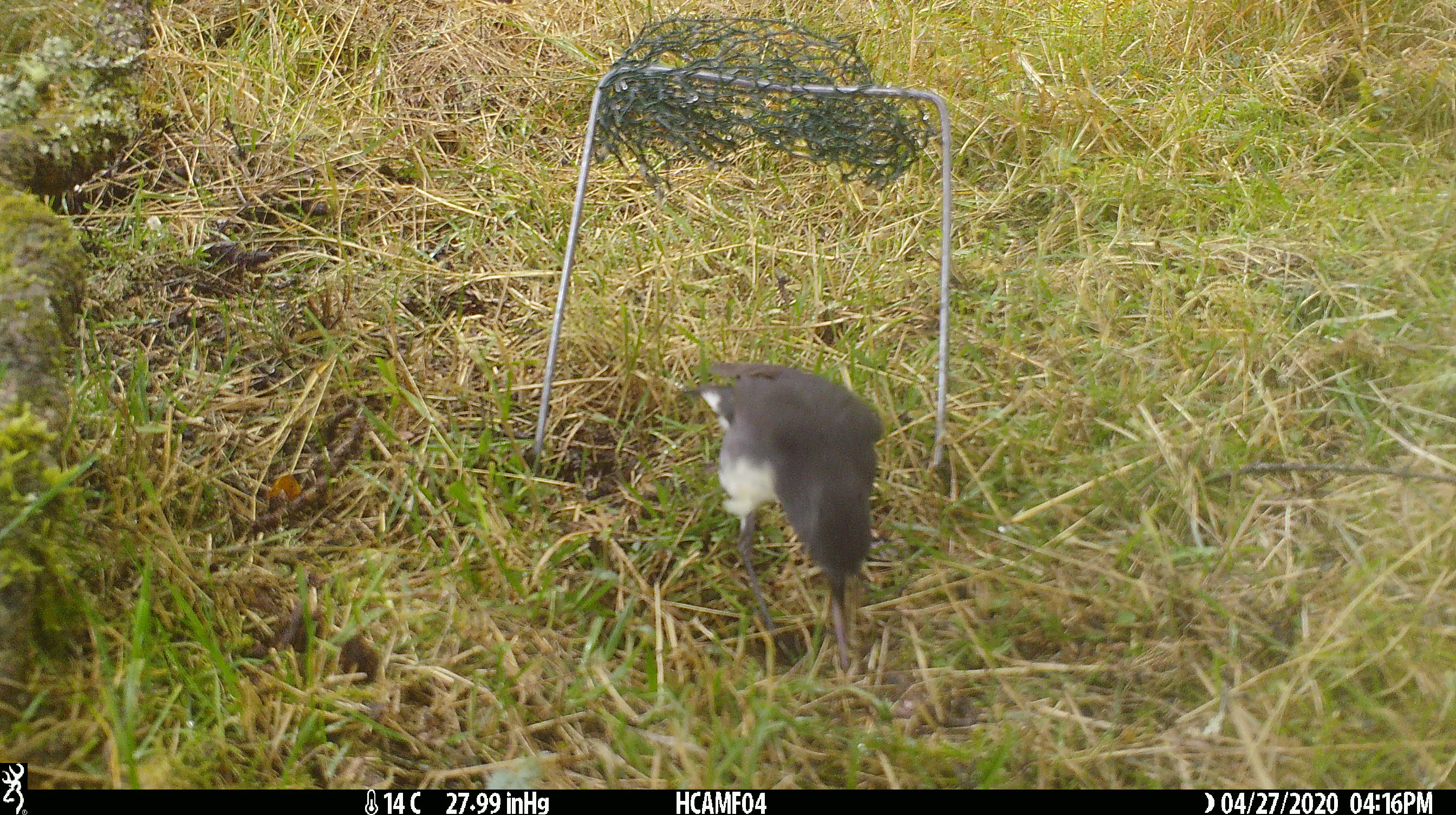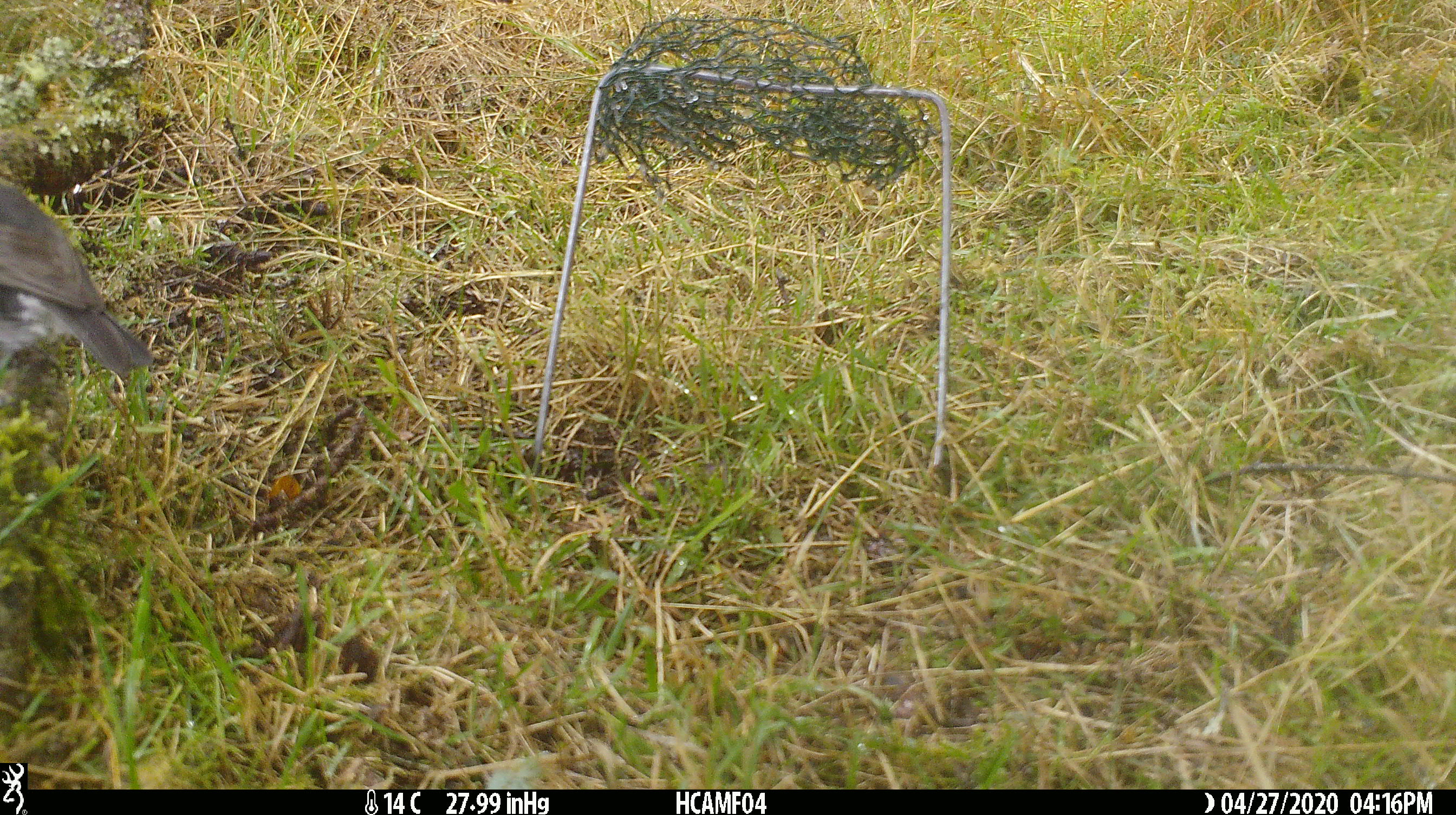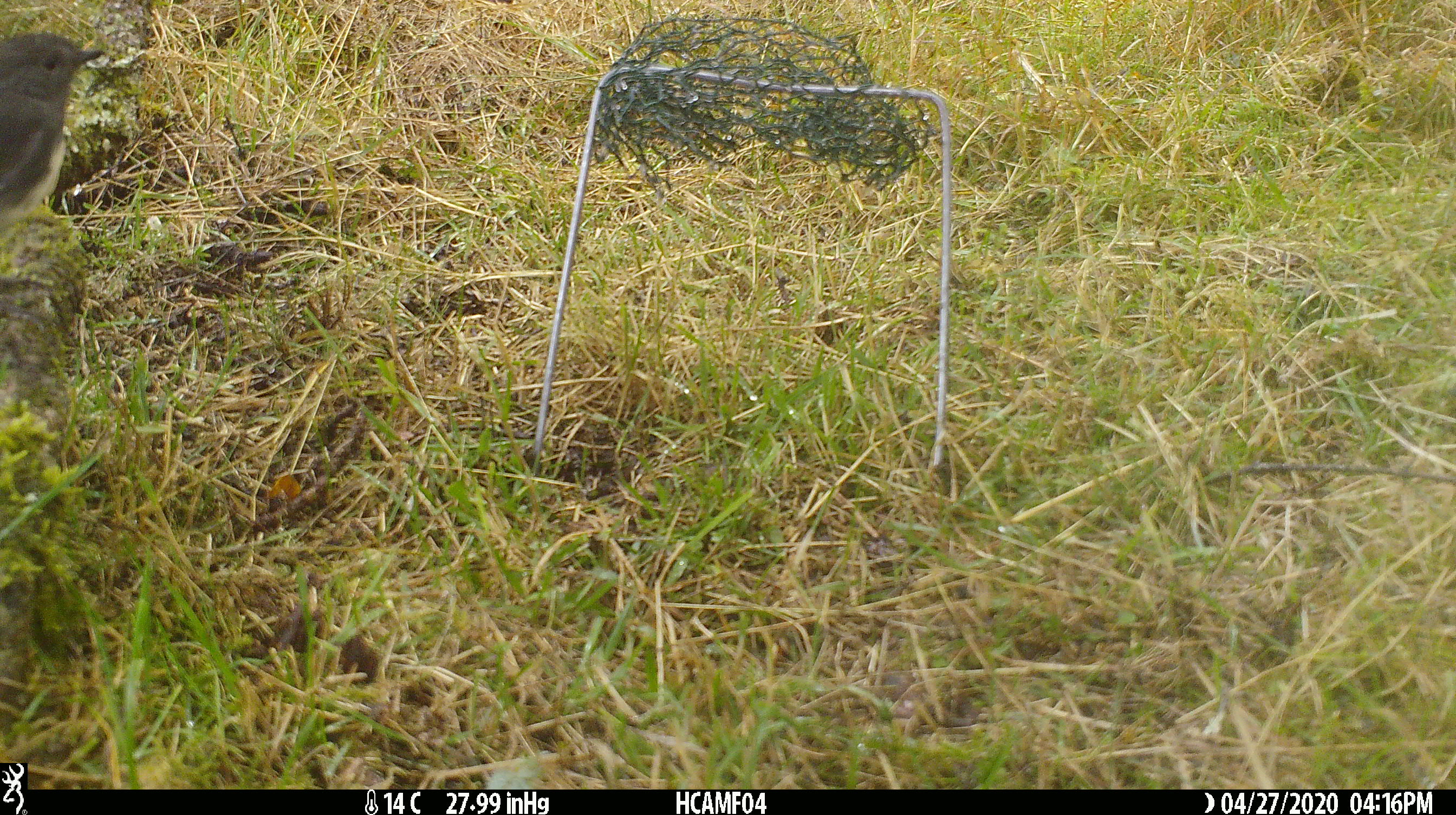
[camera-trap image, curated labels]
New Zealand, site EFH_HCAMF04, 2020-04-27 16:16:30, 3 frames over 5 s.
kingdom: Animalia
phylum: Chordata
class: Aves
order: Passeriformes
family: Petroicidae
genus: Petroica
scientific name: Petroica australis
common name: new zealand robin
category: robin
Robin (new zealand robin) (Petroica australis).